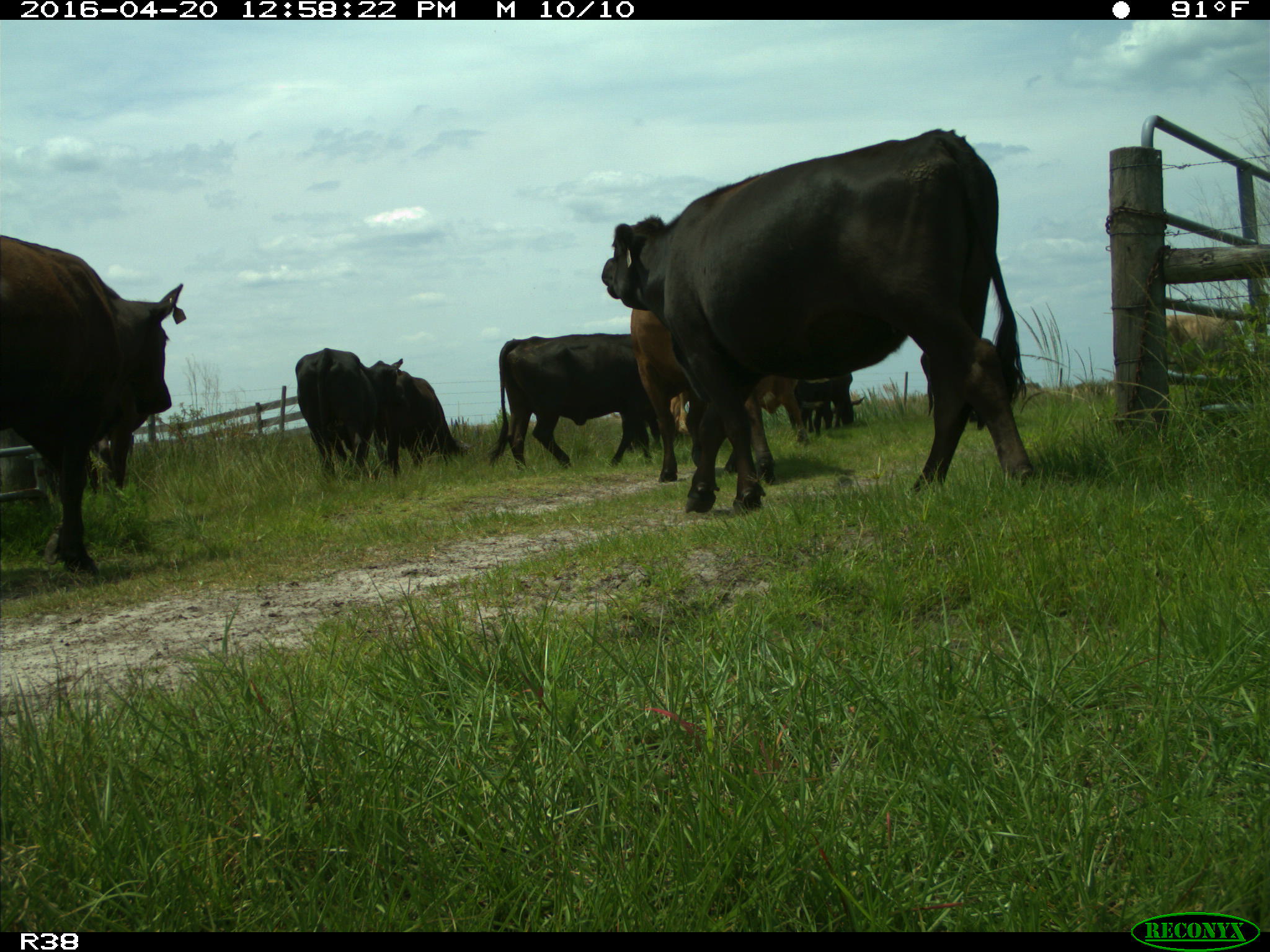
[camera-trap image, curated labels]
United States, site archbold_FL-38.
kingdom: Animalia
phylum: Chordata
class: Mammalia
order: Artiodactyla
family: Bovidae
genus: Bos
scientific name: Bos taurus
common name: domestic cow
Bos taurus (domestic cow).